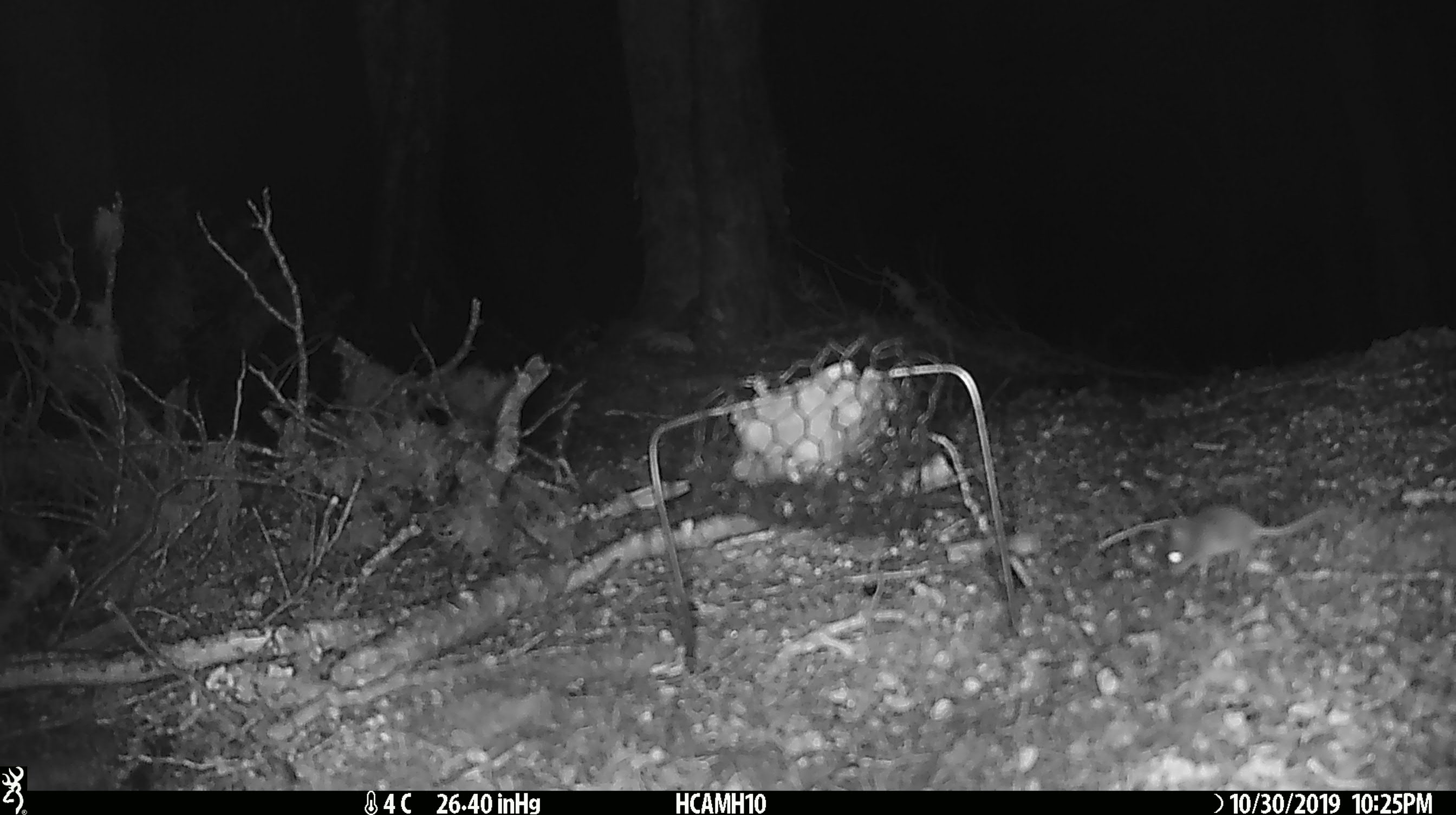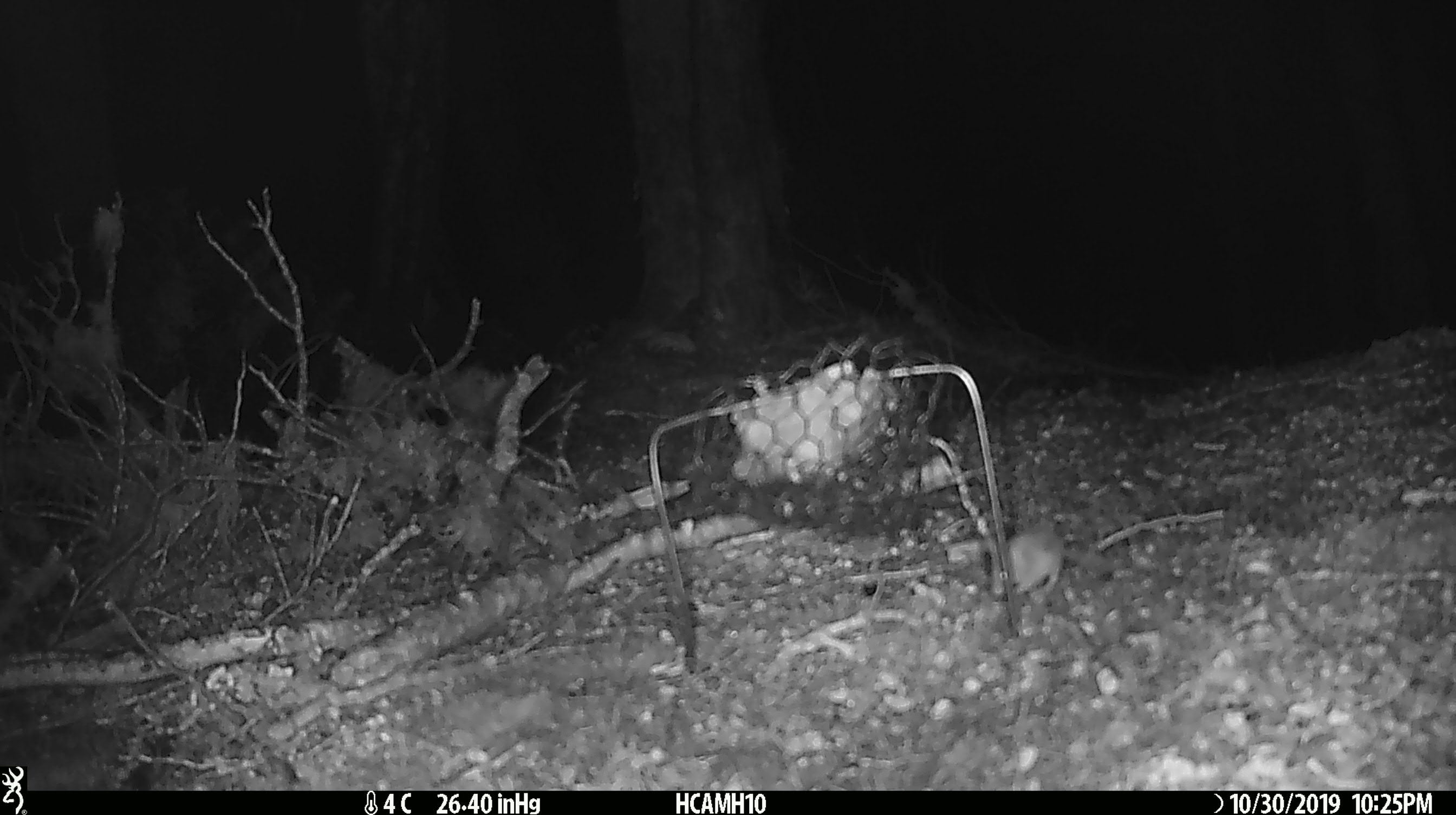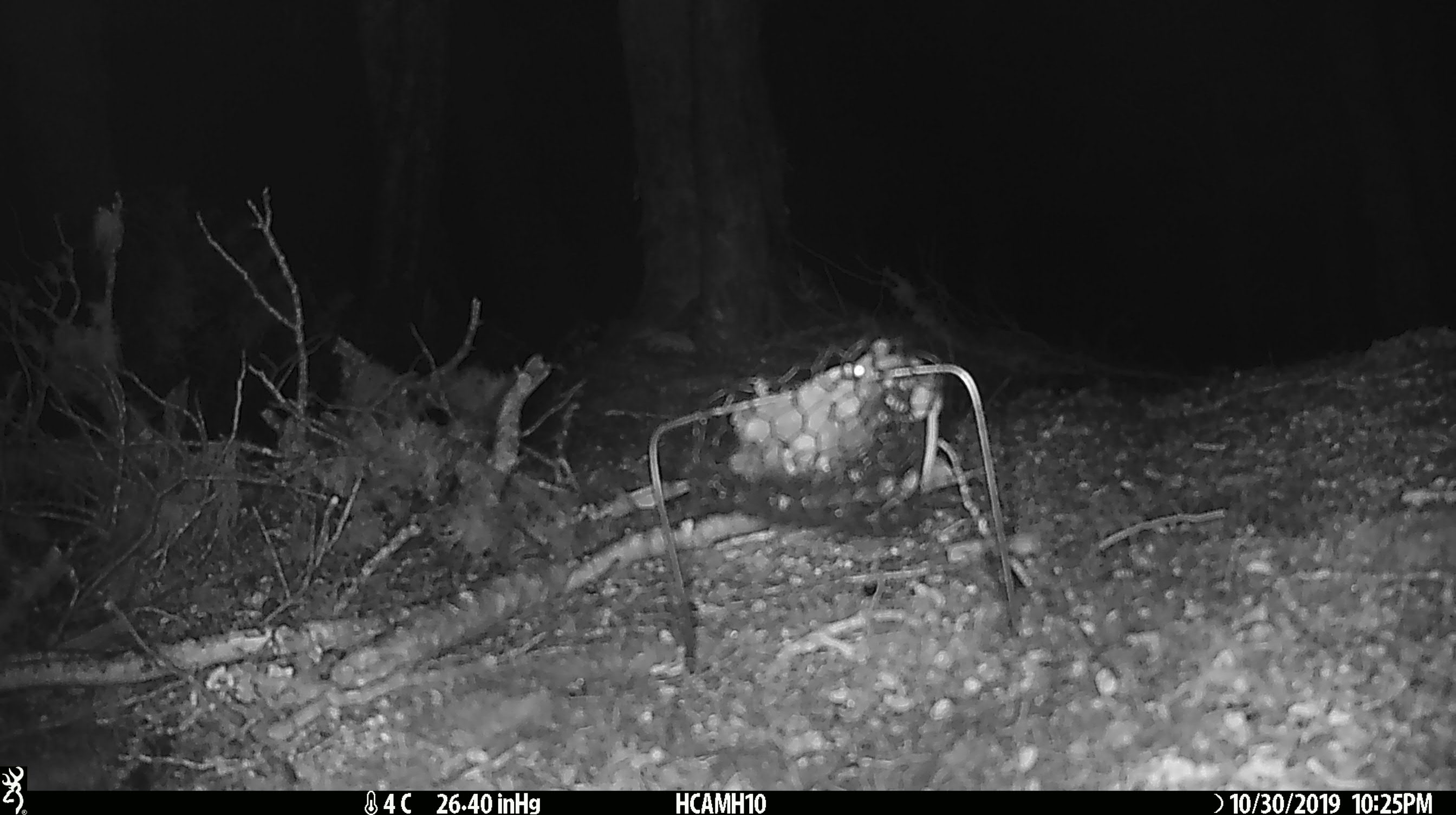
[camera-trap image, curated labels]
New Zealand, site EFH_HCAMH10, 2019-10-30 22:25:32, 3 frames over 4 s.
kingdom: Animalia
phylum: Chordata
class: Mammalia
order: Rodentia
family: Muridae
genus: Mus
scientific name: Mus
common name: mouse